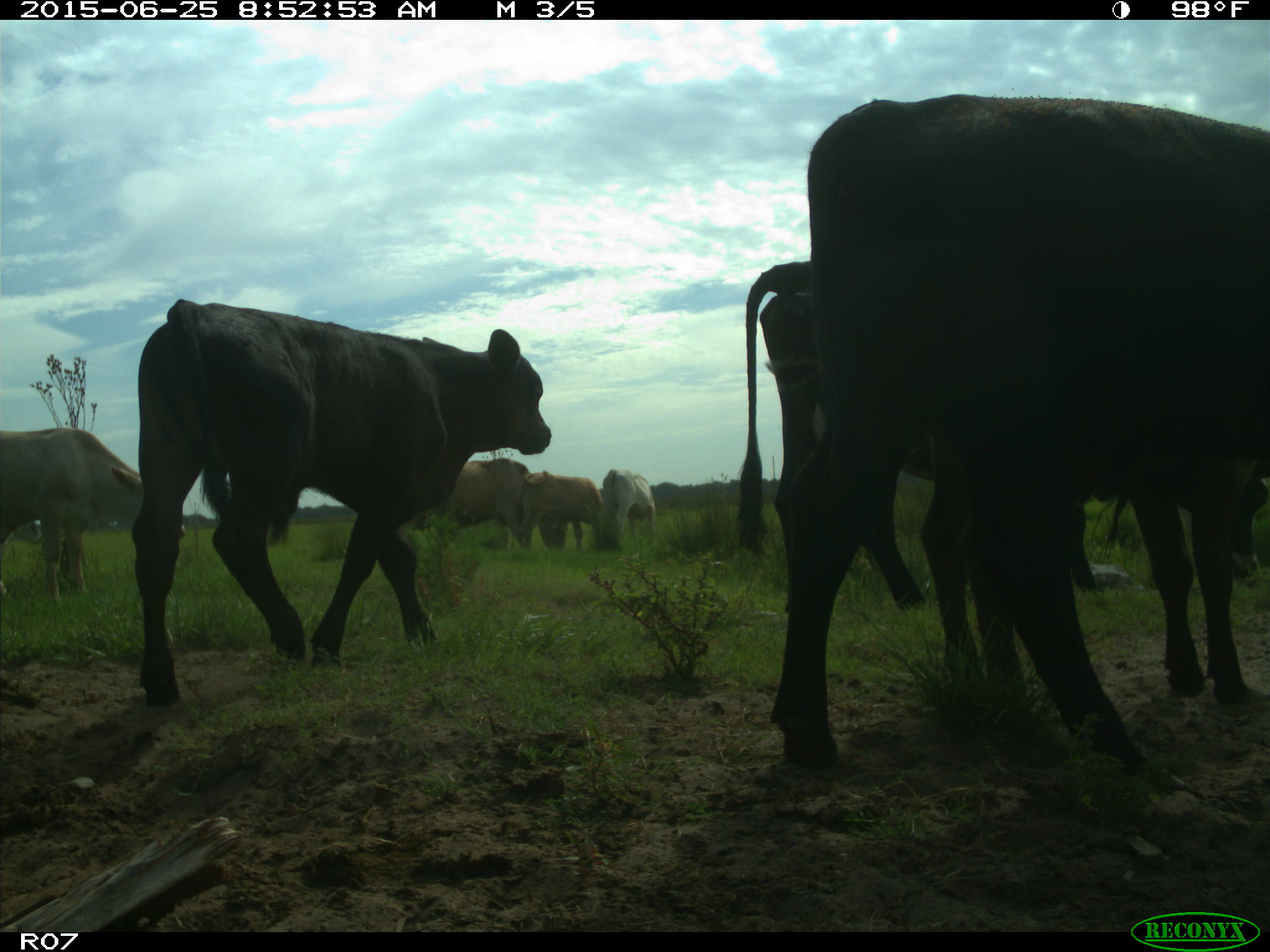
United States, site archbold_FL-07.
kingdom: Animalia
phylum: Chordata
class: Mammalia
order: Artiodactyla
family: Bovidae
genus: Bos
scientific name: Bos taurus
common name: domestic cow